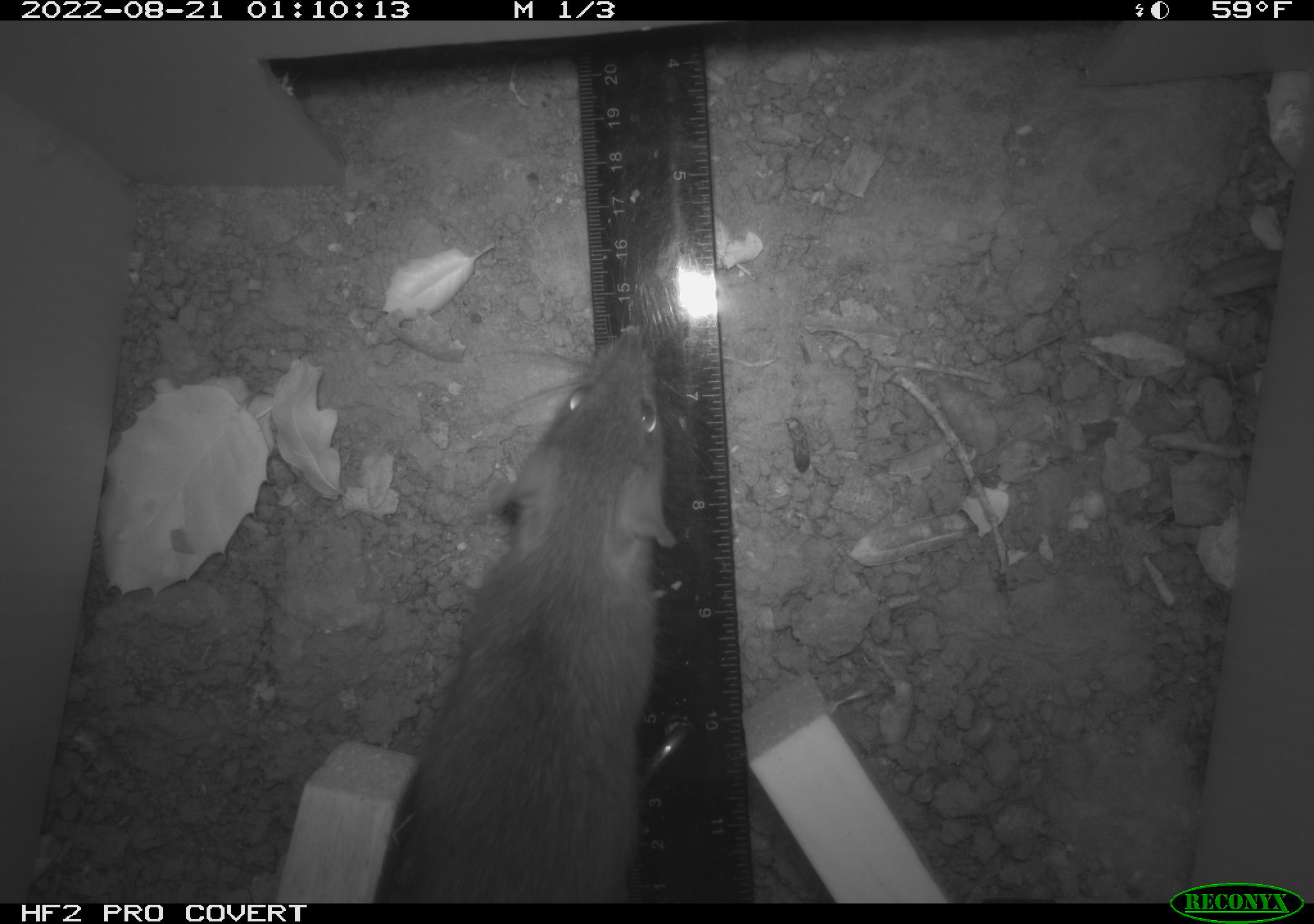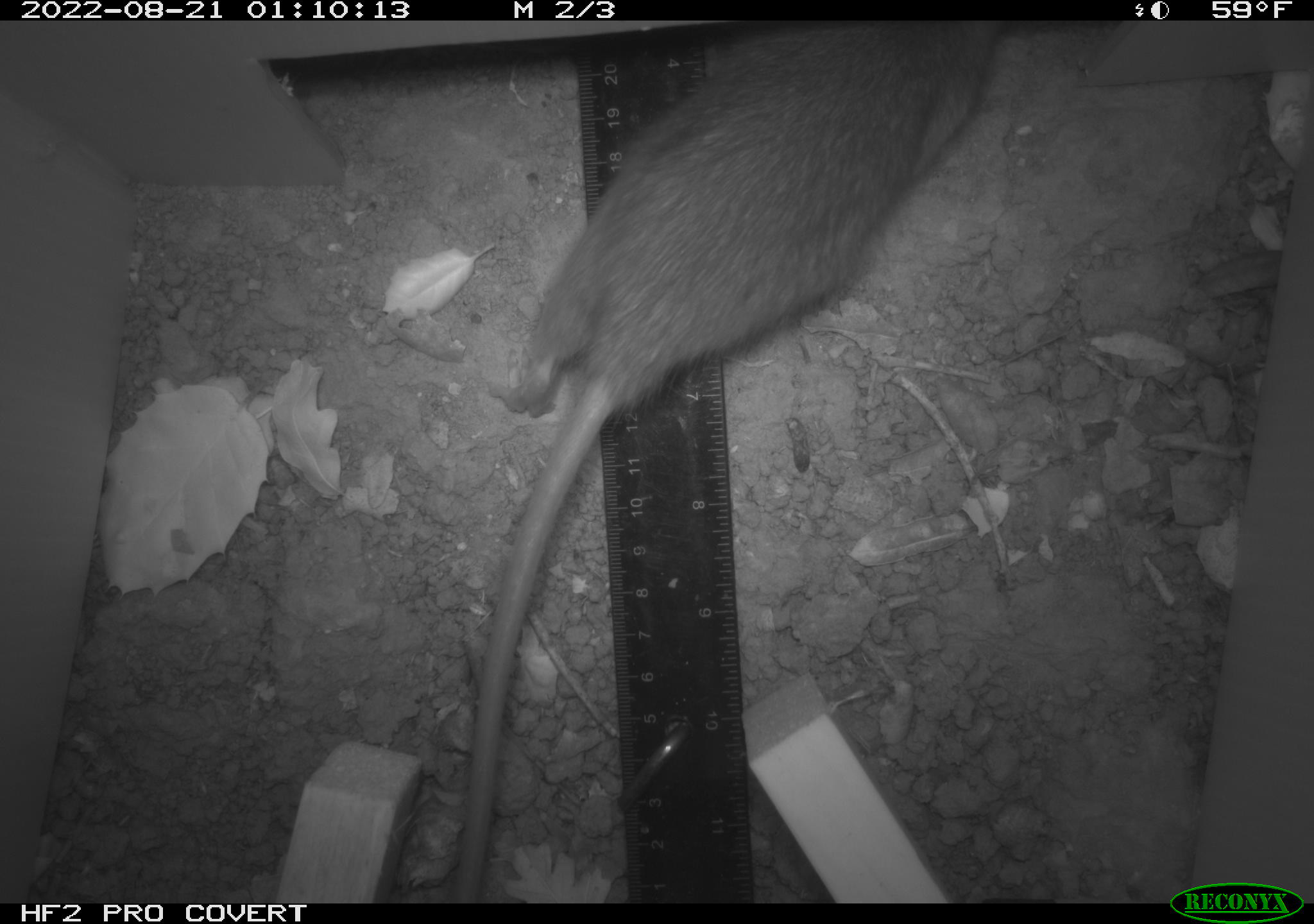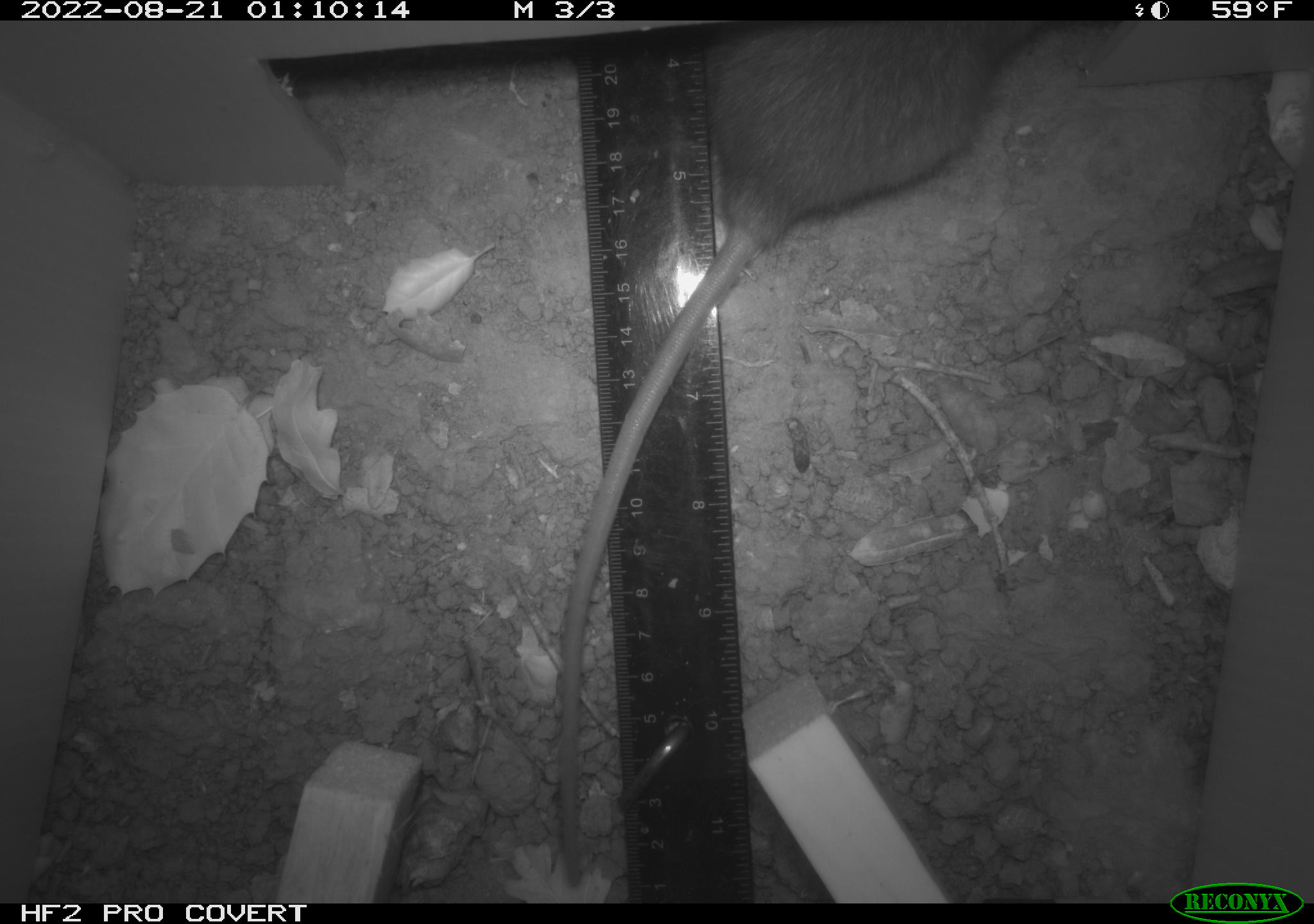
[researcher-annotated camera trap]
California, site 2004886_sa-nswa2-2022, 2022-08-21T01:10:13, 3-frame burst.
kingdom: Animalia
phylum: Chordata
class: Mammalia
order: Rodentia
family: Muridae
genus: Rattus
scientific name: Rattus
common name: rat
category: rattus species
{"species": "rattus species (rat) (Rattus)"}